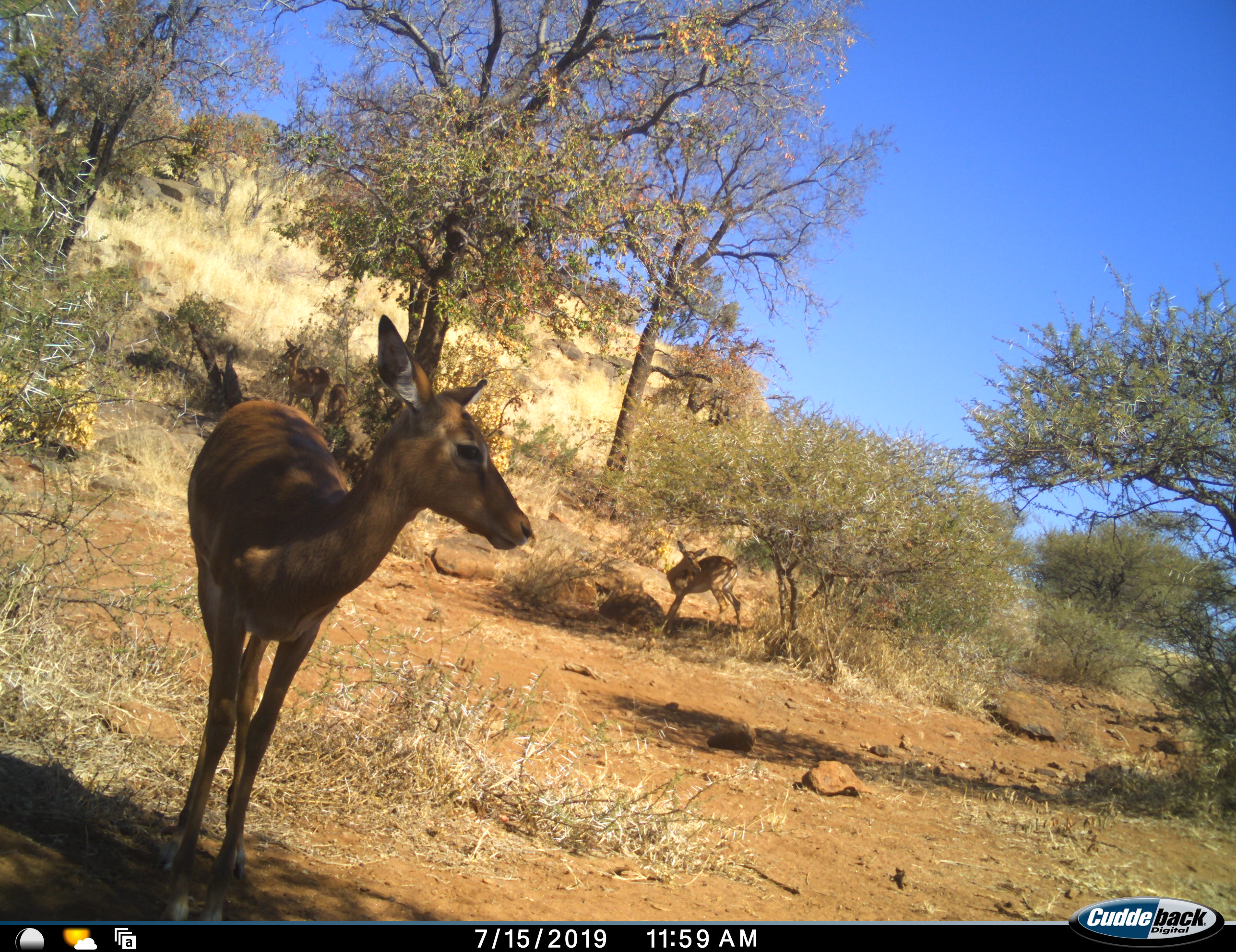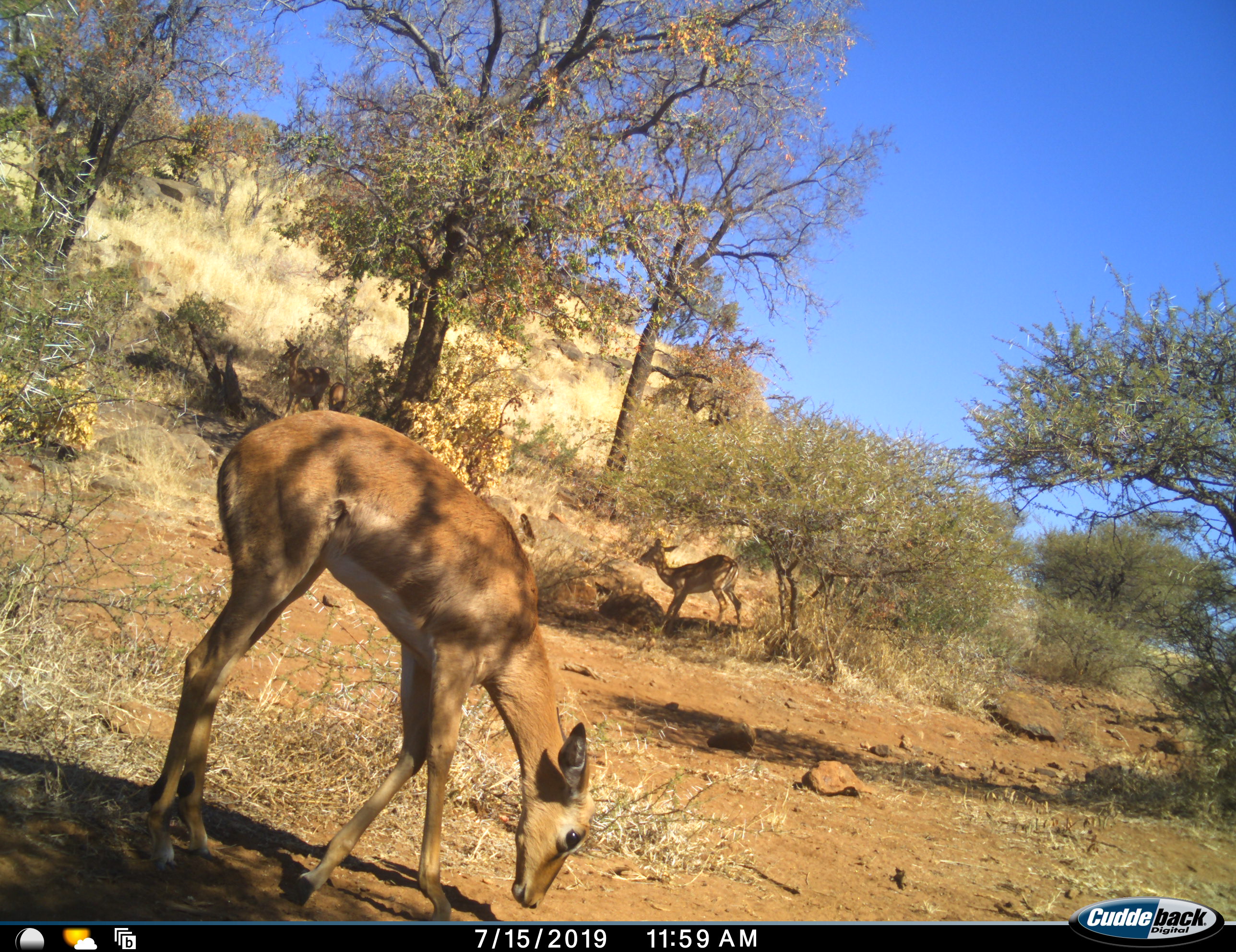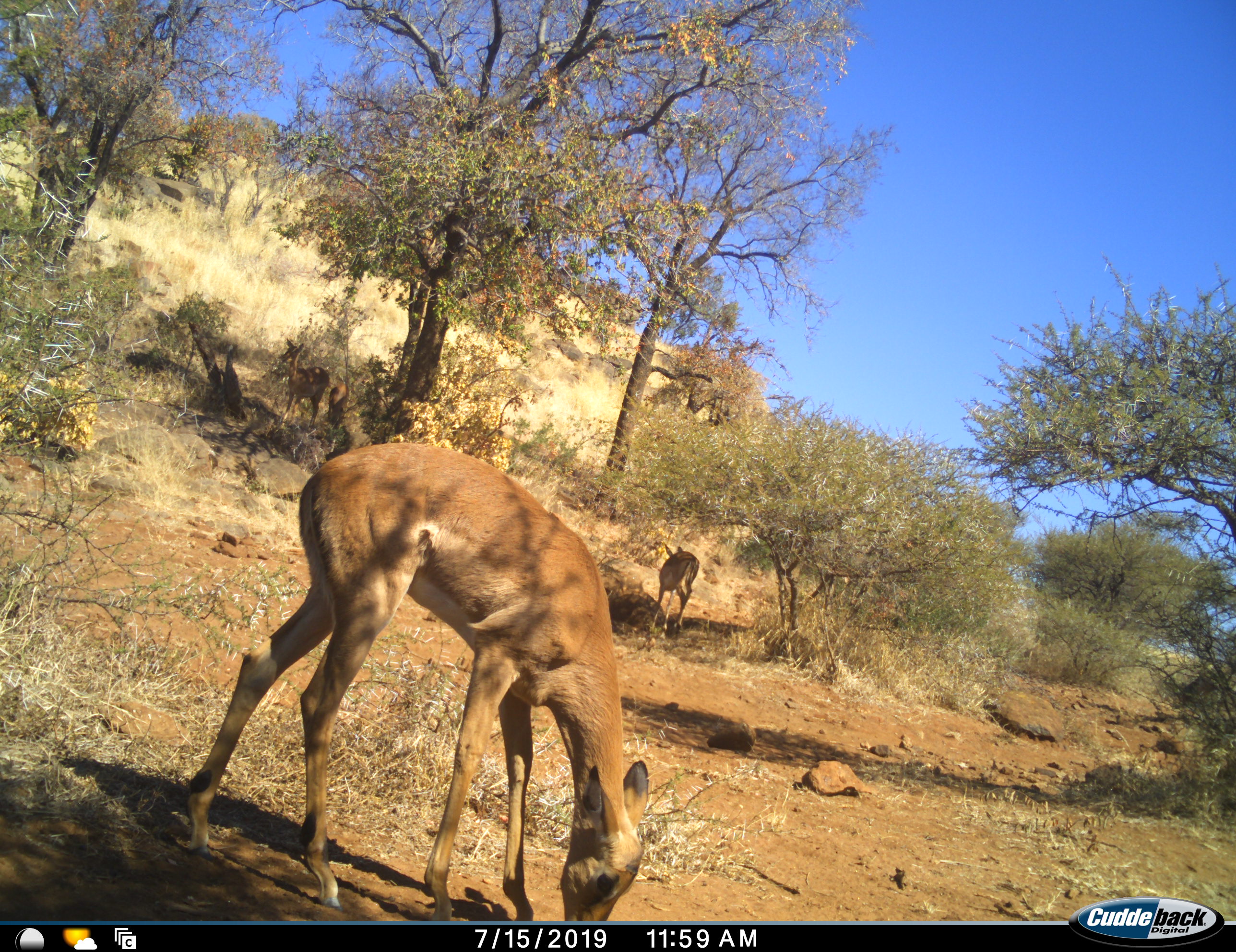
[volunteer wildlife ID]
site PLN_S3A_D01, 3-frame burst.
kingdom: Animalia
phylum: Chordata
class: Mammalia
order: Artiodactyla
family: Bovidae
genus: Aepyceros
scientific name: Aepyceros melampus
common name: impala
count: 4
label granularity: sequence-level